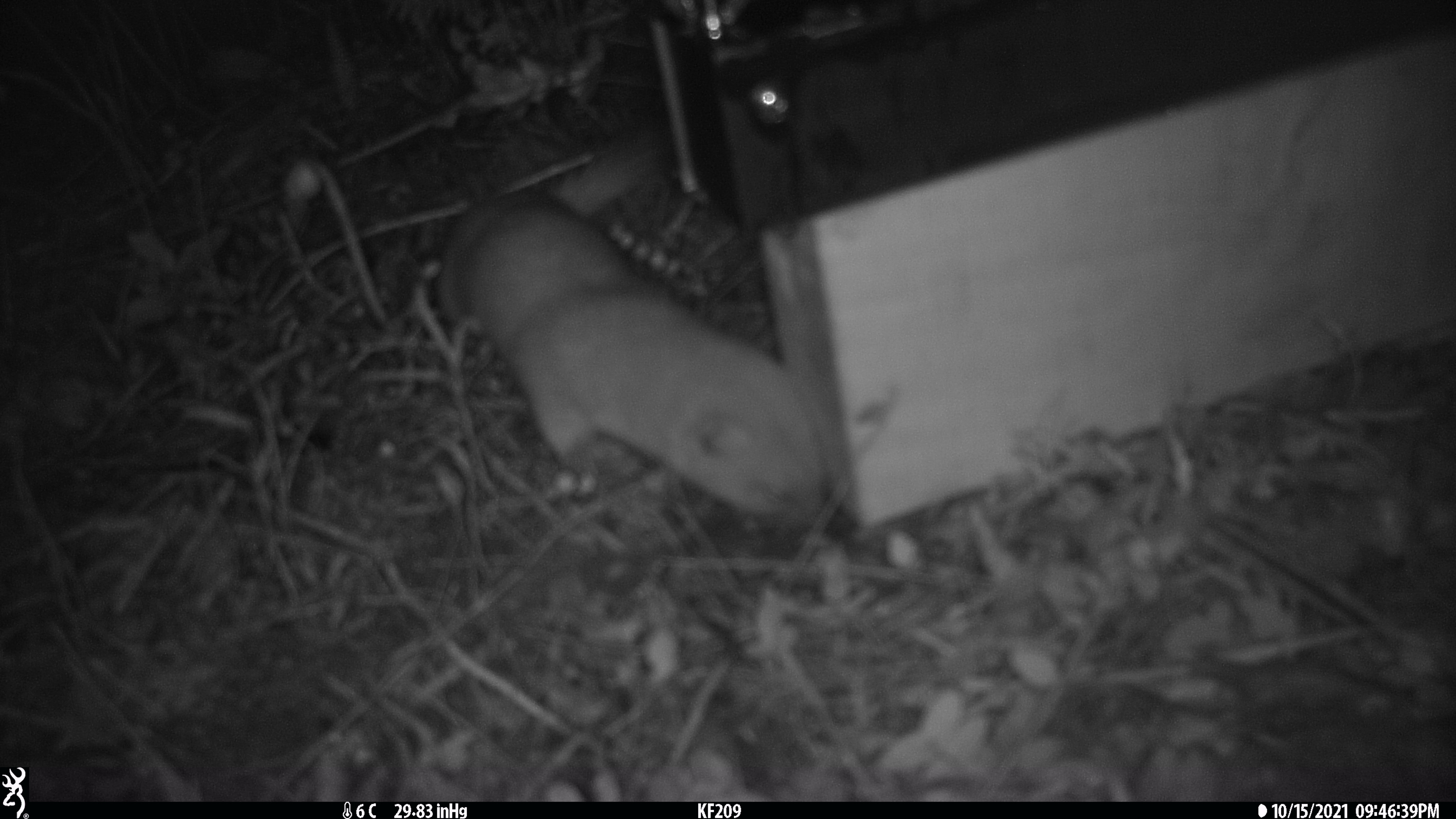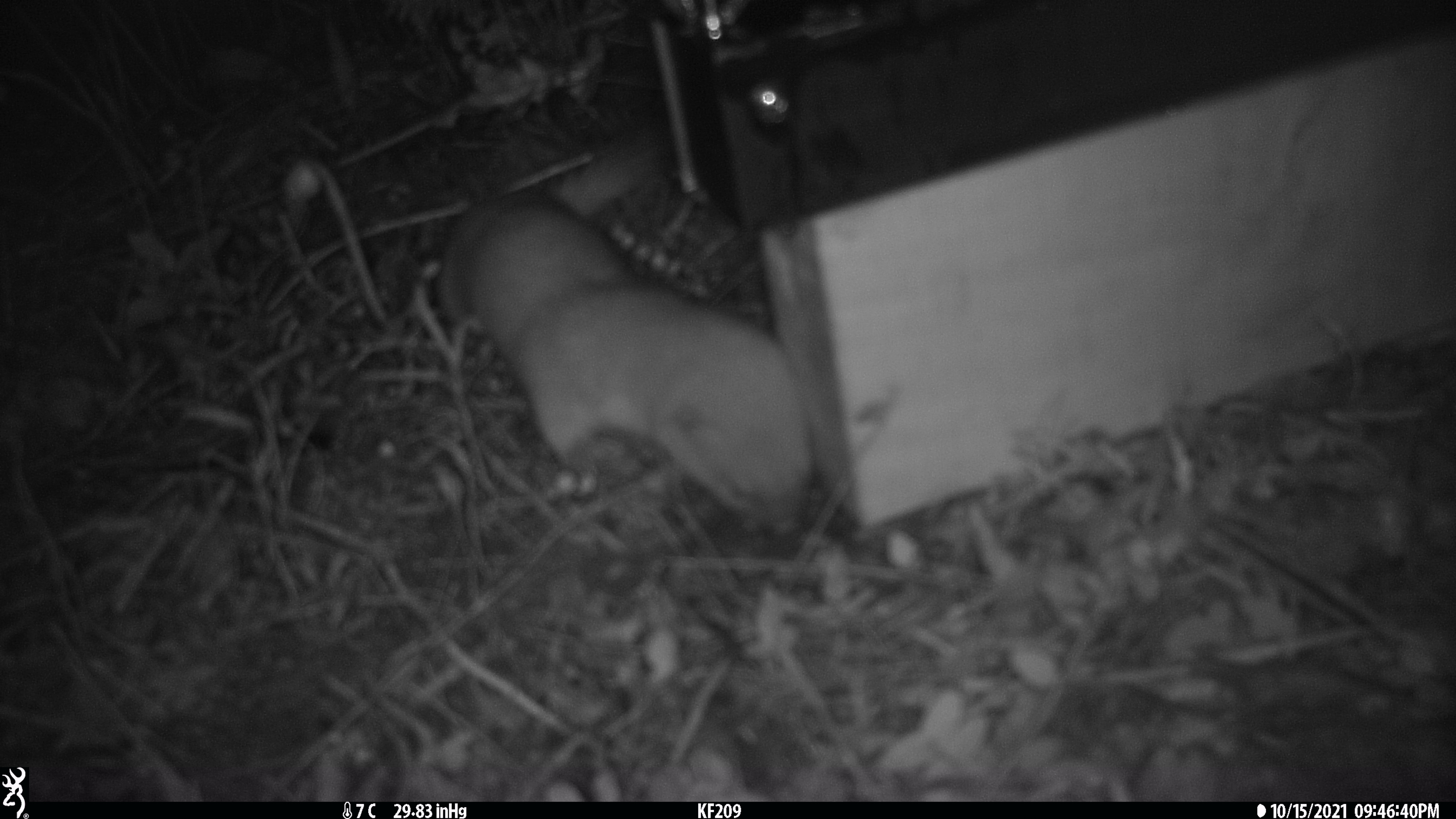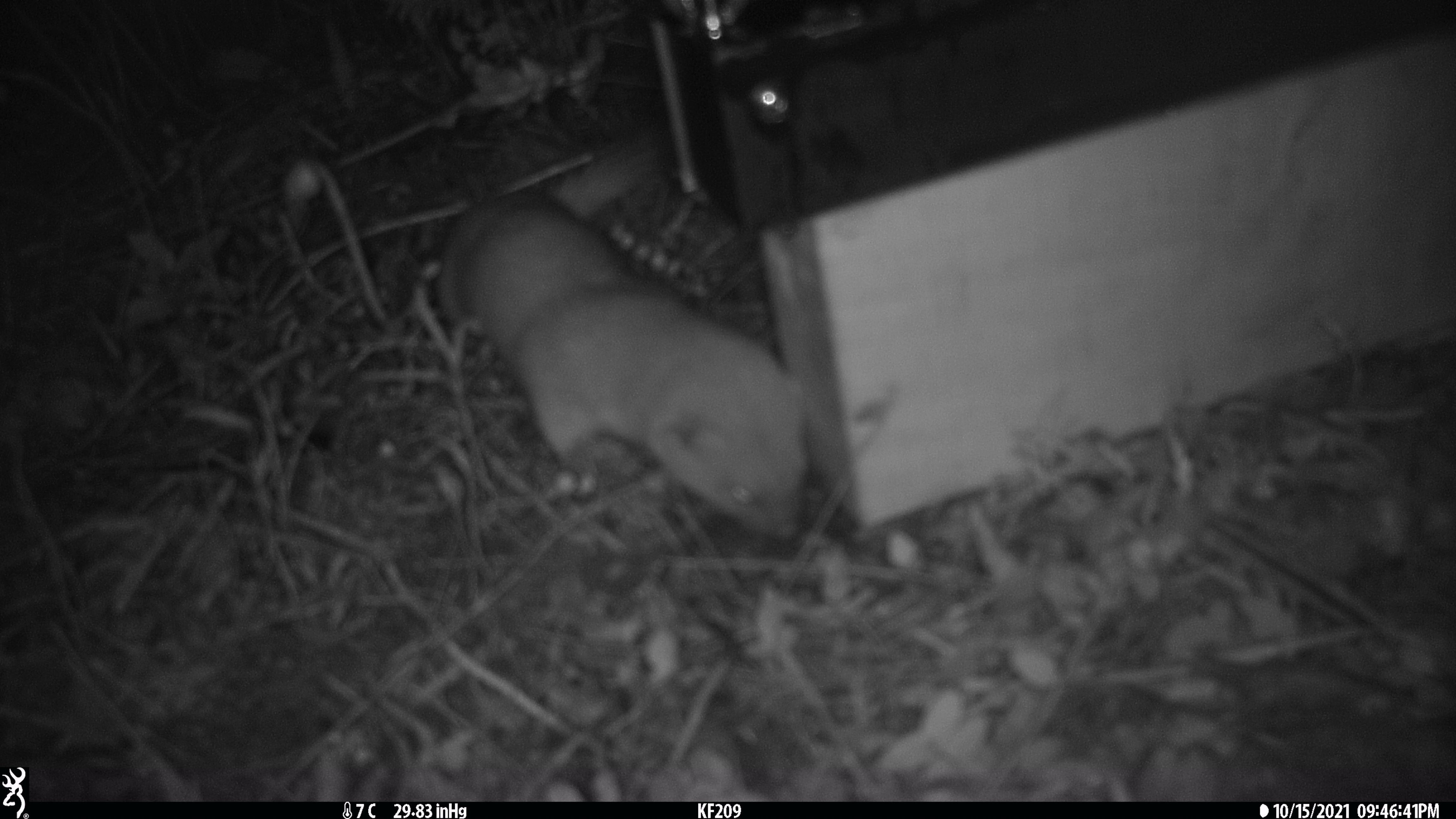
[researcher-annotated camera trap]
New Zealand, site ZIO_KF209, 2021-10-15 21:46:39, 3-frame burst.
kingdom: Animalia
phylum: Chordata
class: Mammalia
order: Carnivora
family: Mustelidae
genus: Mustela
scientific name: Mustela erminea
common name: stoat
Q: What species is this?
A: Stoat (Mustela erminea).